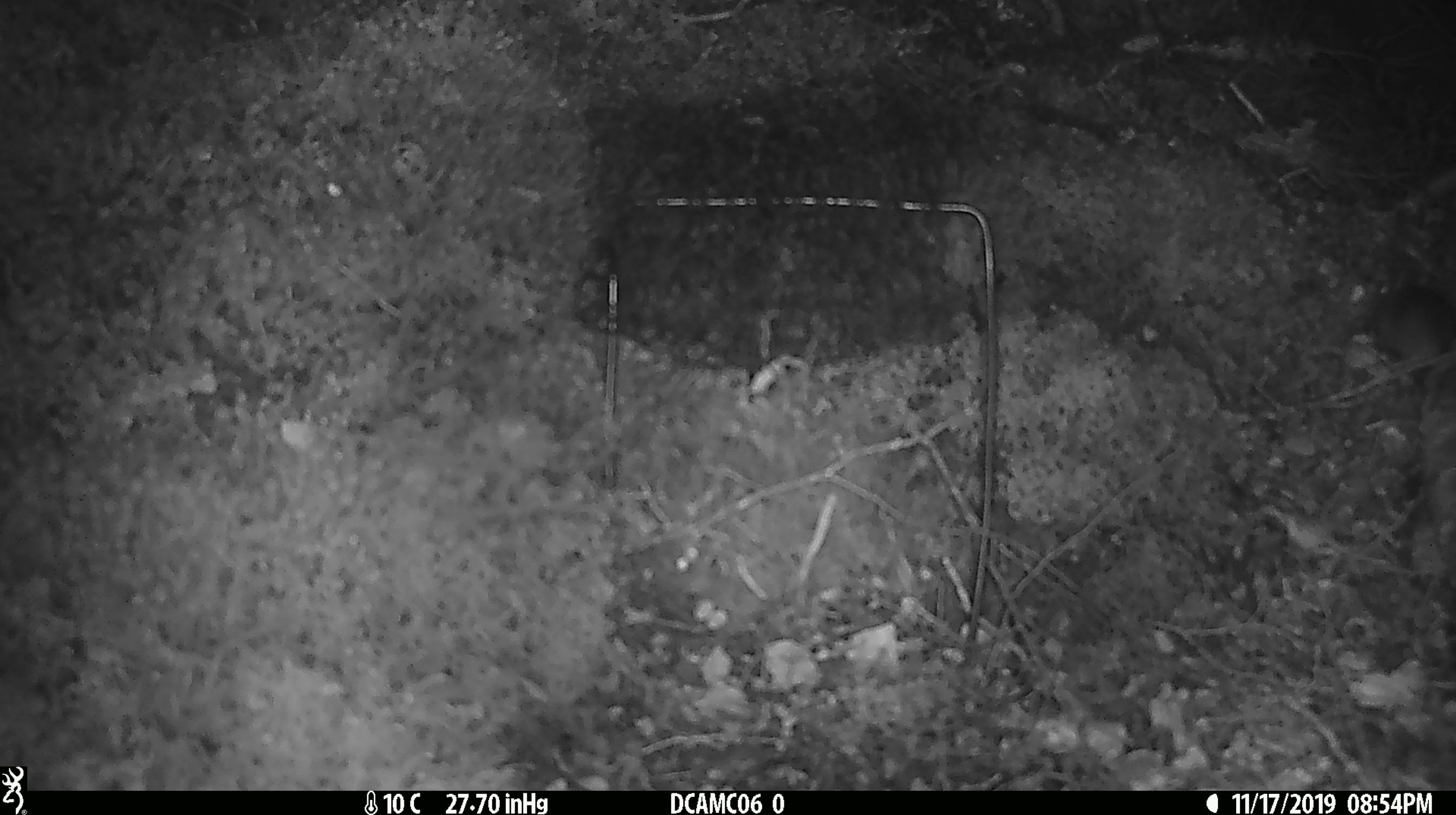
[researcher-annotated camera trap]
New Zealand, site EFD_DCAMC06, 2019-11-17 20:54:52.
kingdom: Animalia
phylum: Chordata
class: Mammalia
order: Rodentia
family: Muridae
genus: Mus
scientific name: Mus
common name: mouse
Mouse (Mus).